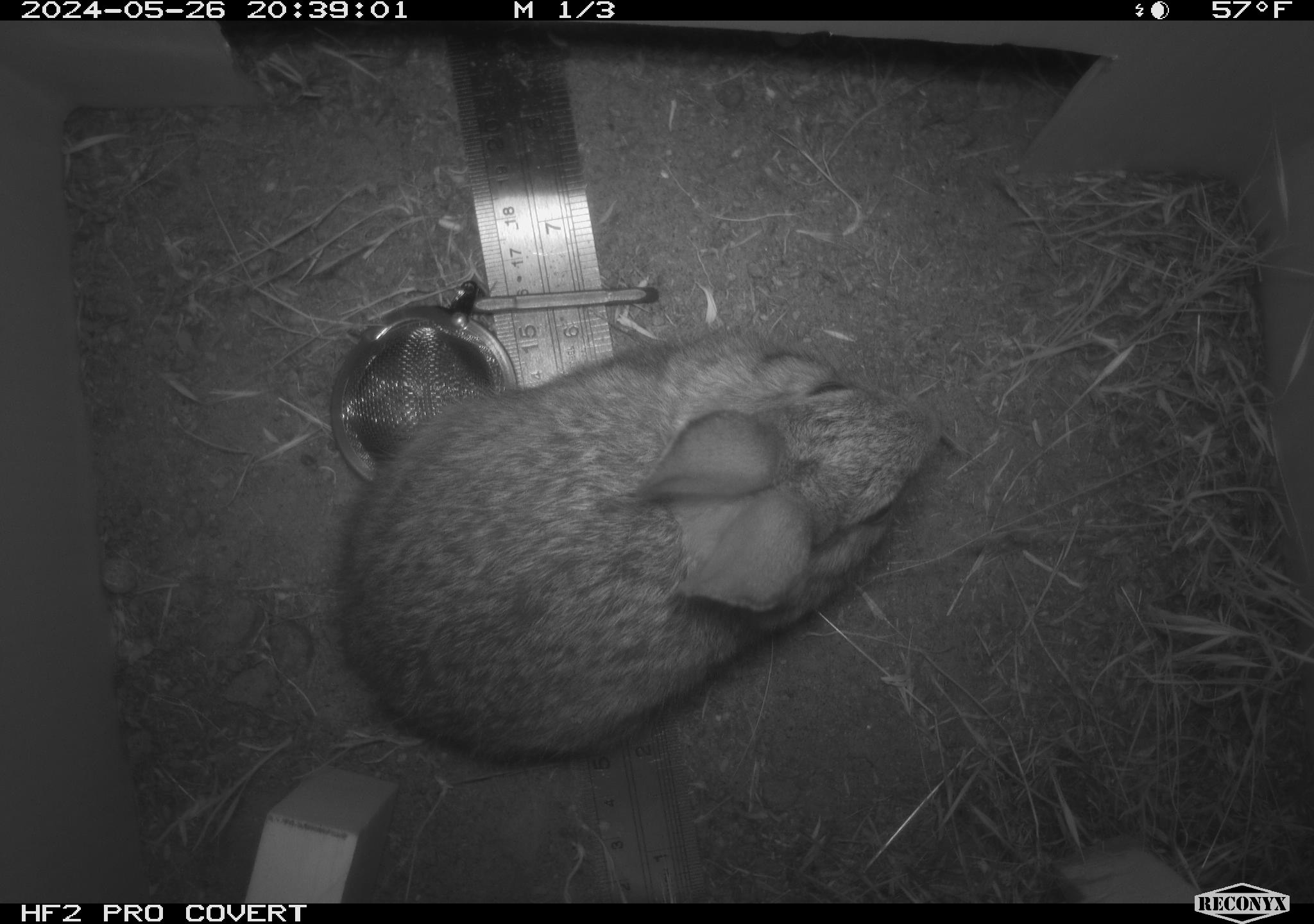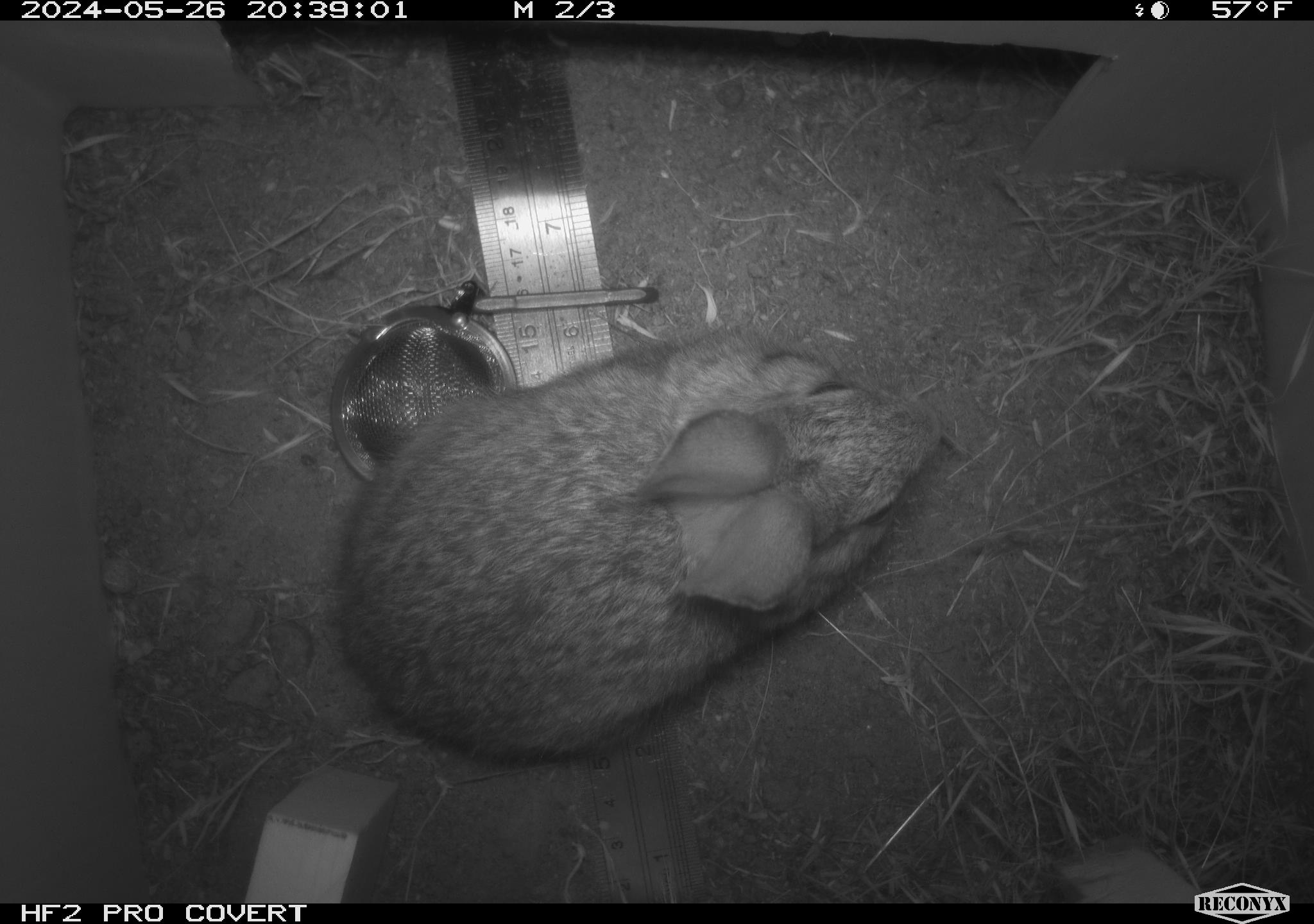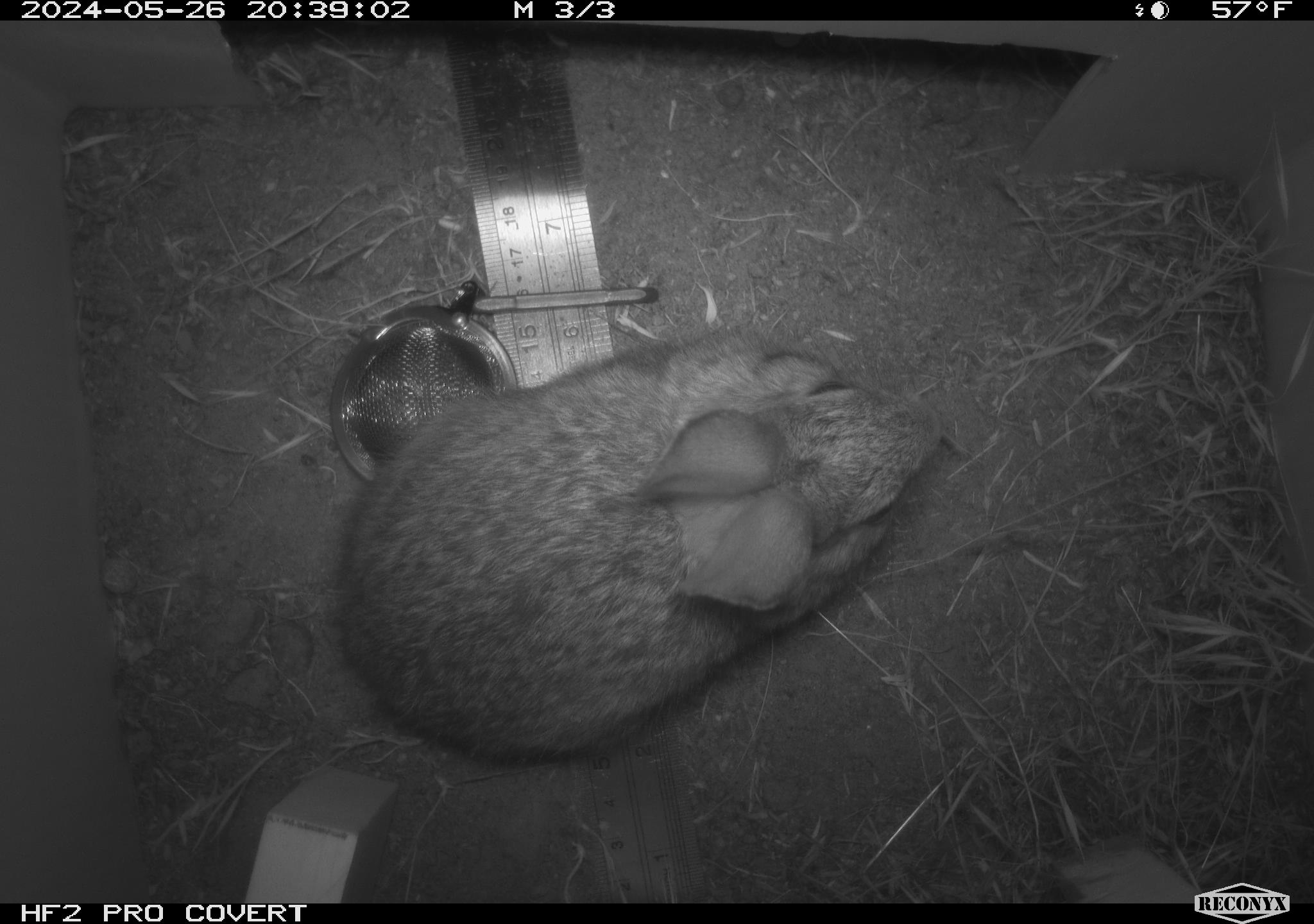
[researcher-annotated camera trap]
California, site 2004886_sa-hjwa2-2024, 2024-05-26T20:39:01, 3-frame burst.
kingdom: Animalia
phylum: Chordata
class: Mammalia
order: Lagomorpha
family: Leporidae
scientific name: Leporidae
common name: rabbit or hare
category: rabbit and hare family